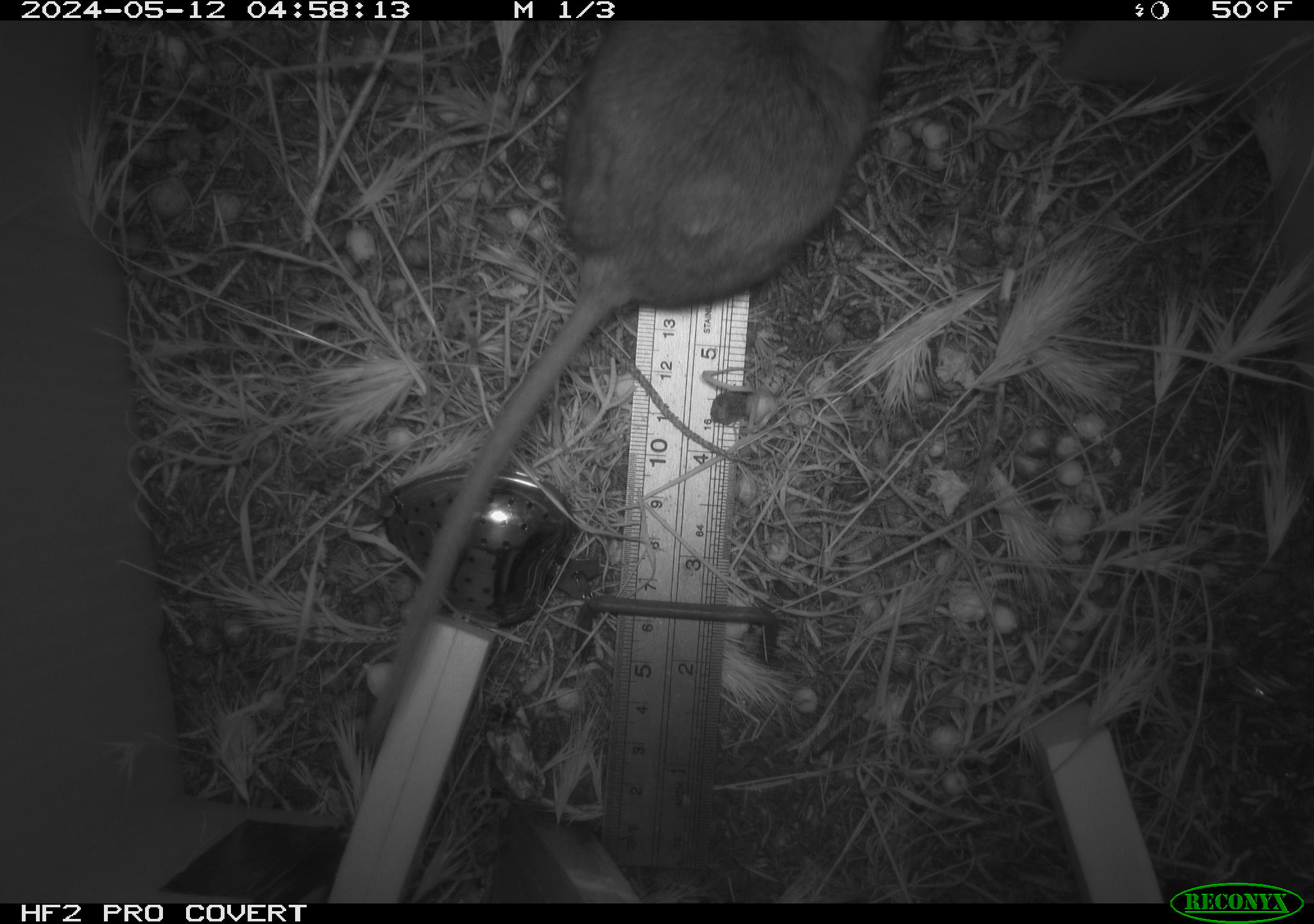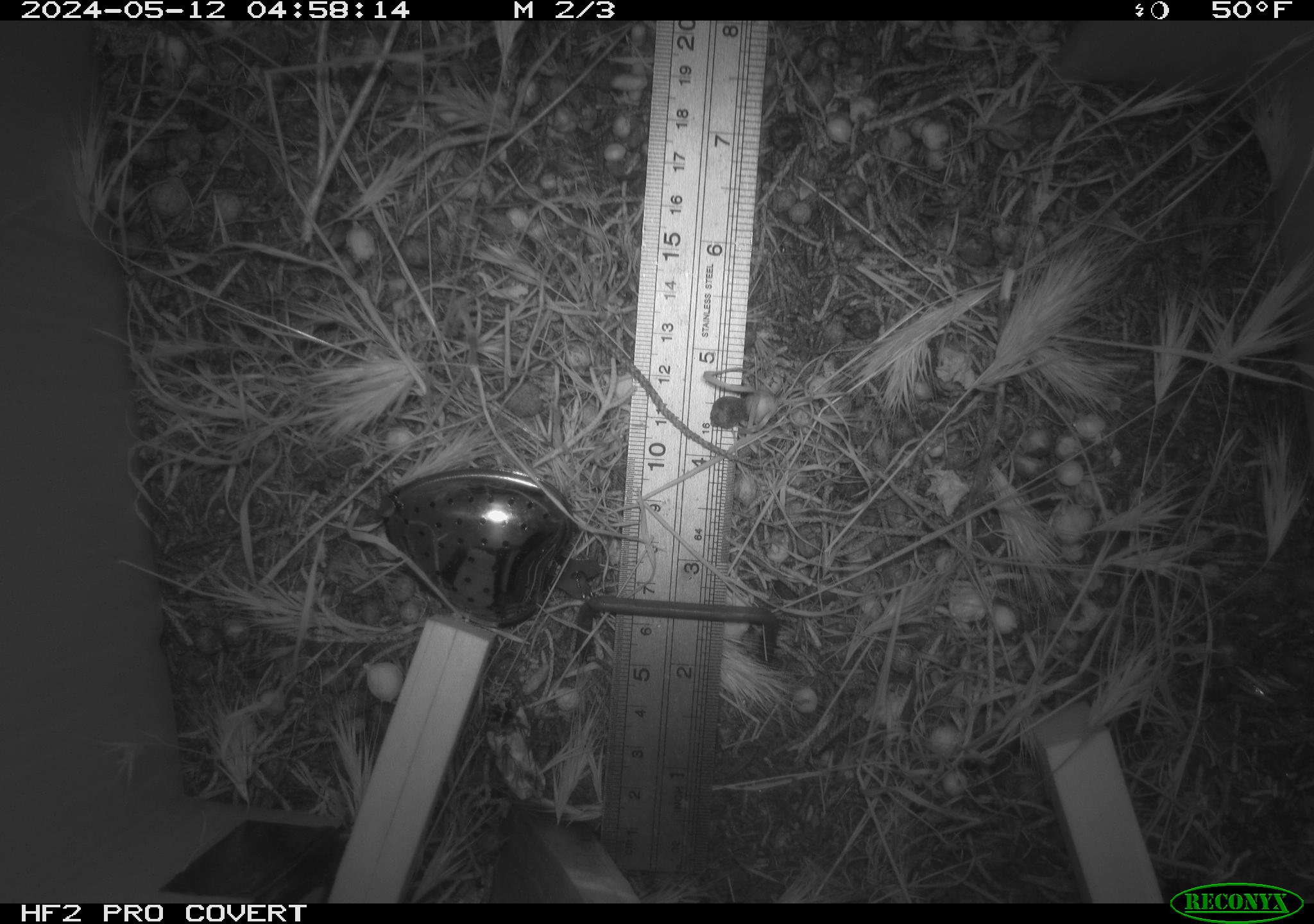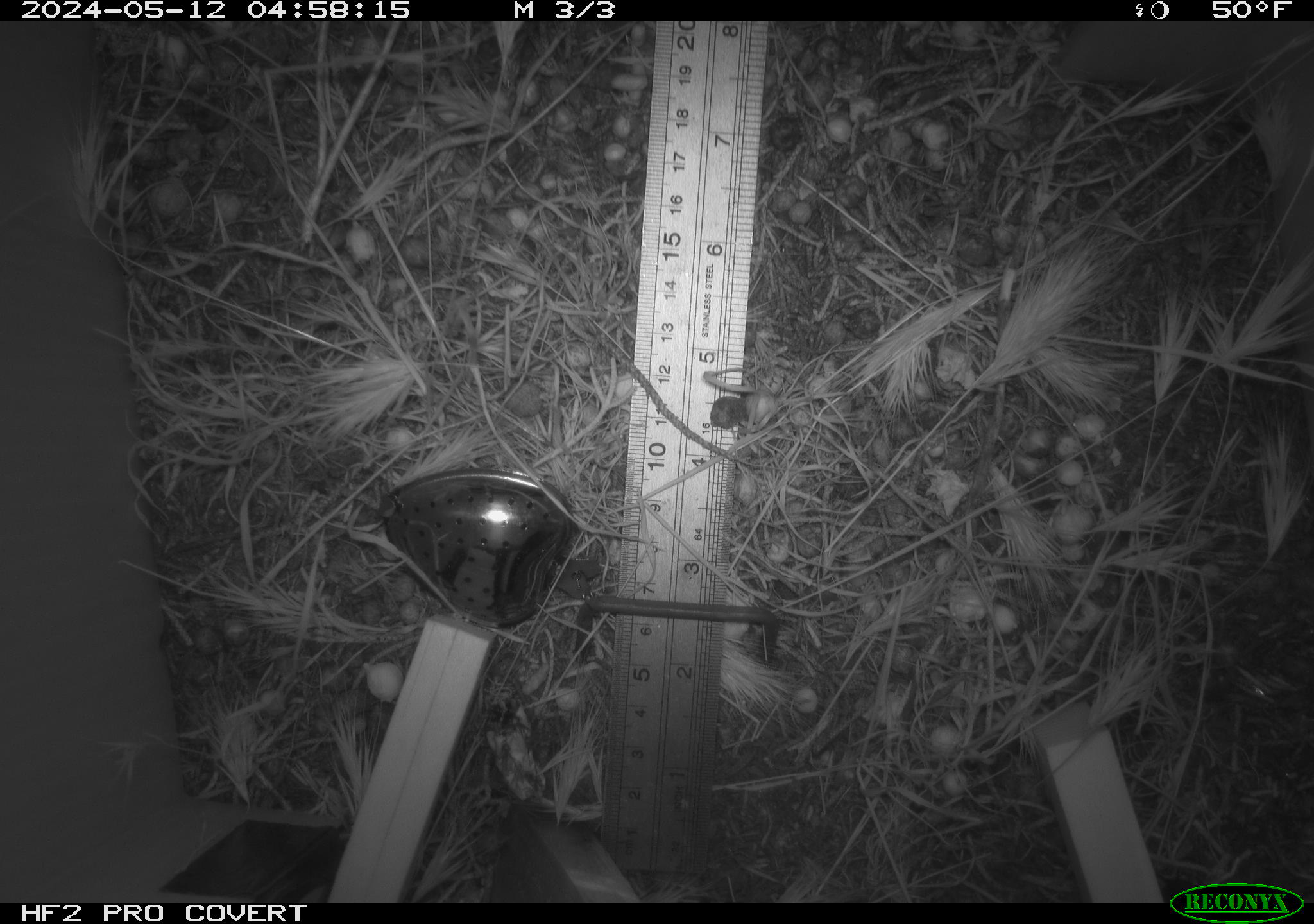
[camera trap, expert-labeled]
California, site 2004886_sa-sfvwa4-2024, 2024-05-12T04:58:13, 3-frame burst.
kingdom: Animalia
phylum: Chordata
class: Mammalia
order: Rodentia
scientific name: Rodentia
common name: mouse species